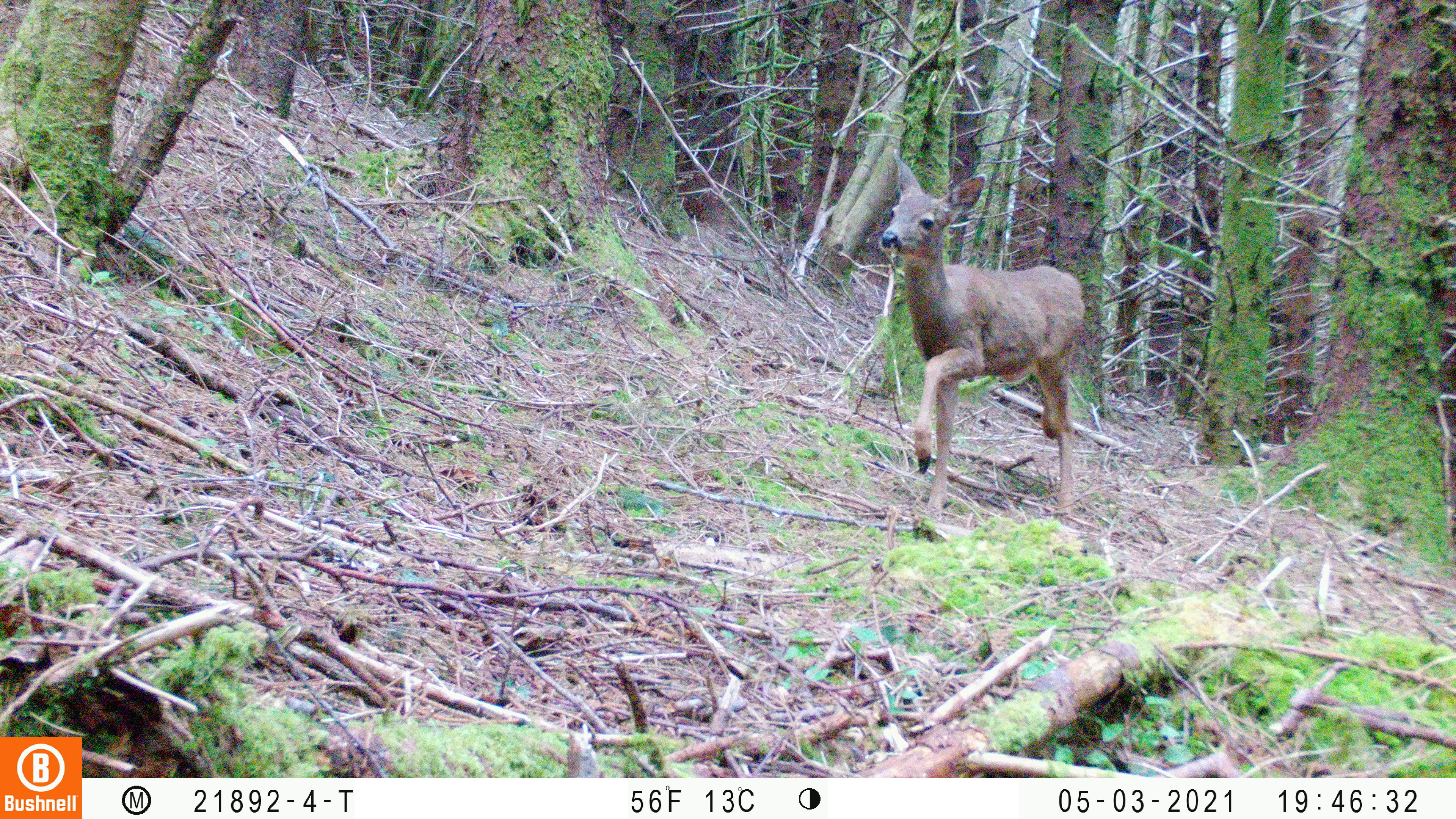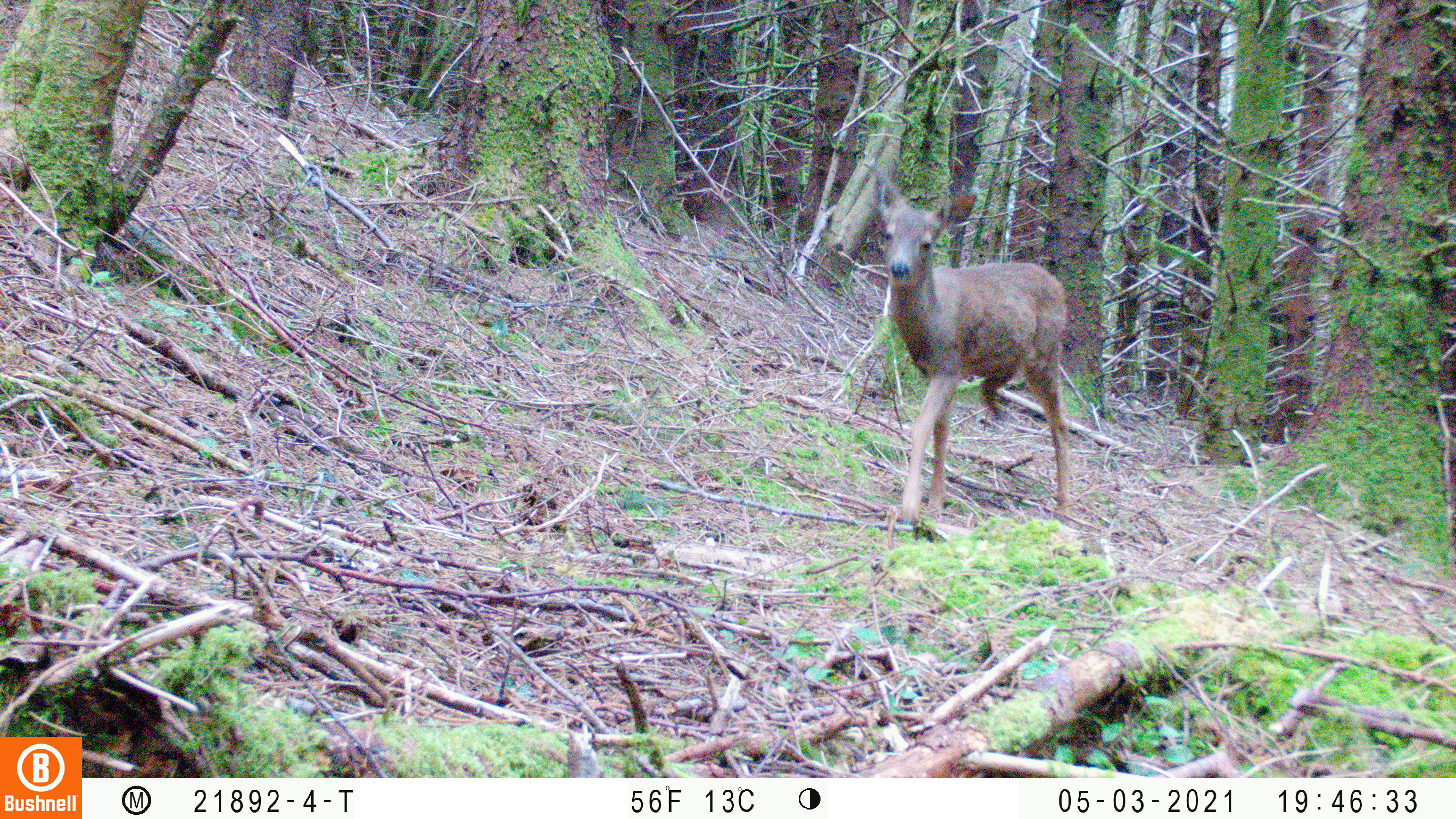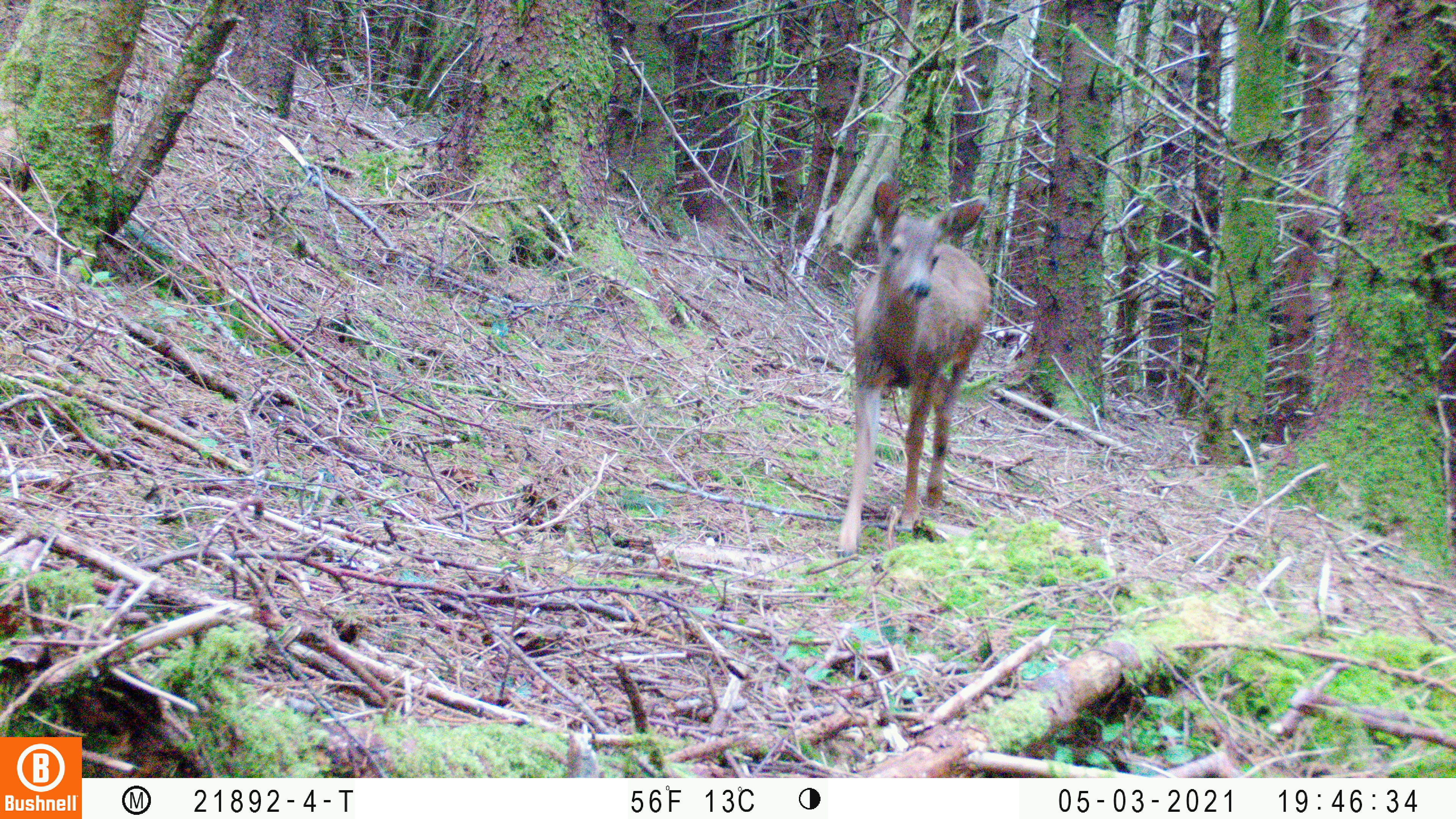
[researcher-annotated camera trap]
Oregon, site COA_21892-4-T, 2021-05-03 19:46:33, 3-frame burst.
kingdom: Animalia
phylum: Chordata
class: Mammalia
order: Artiodactyla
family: Cervidae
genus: Odocoileus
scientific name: Odocoileus hemionus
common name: black-tailed deer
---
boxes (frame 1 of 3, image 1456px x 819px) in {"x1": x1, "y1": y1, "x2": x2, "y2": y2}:
black-tailed deer: {"x1": 862, "y1": 144, "x2": 1107, "y2": 548}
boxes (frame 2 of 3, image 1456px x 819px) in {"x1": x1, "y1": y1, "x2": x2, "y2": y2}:
black-tailed deer: {"x1": 853, "y1": 154, "x2": 1095, "y2": 550}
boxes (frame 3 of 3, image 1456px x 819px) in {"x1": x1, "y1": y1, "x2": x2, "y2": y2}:
black-tailed deer: {"x1": 812, "y1": 163, "x2": 1032, "y2": 578}